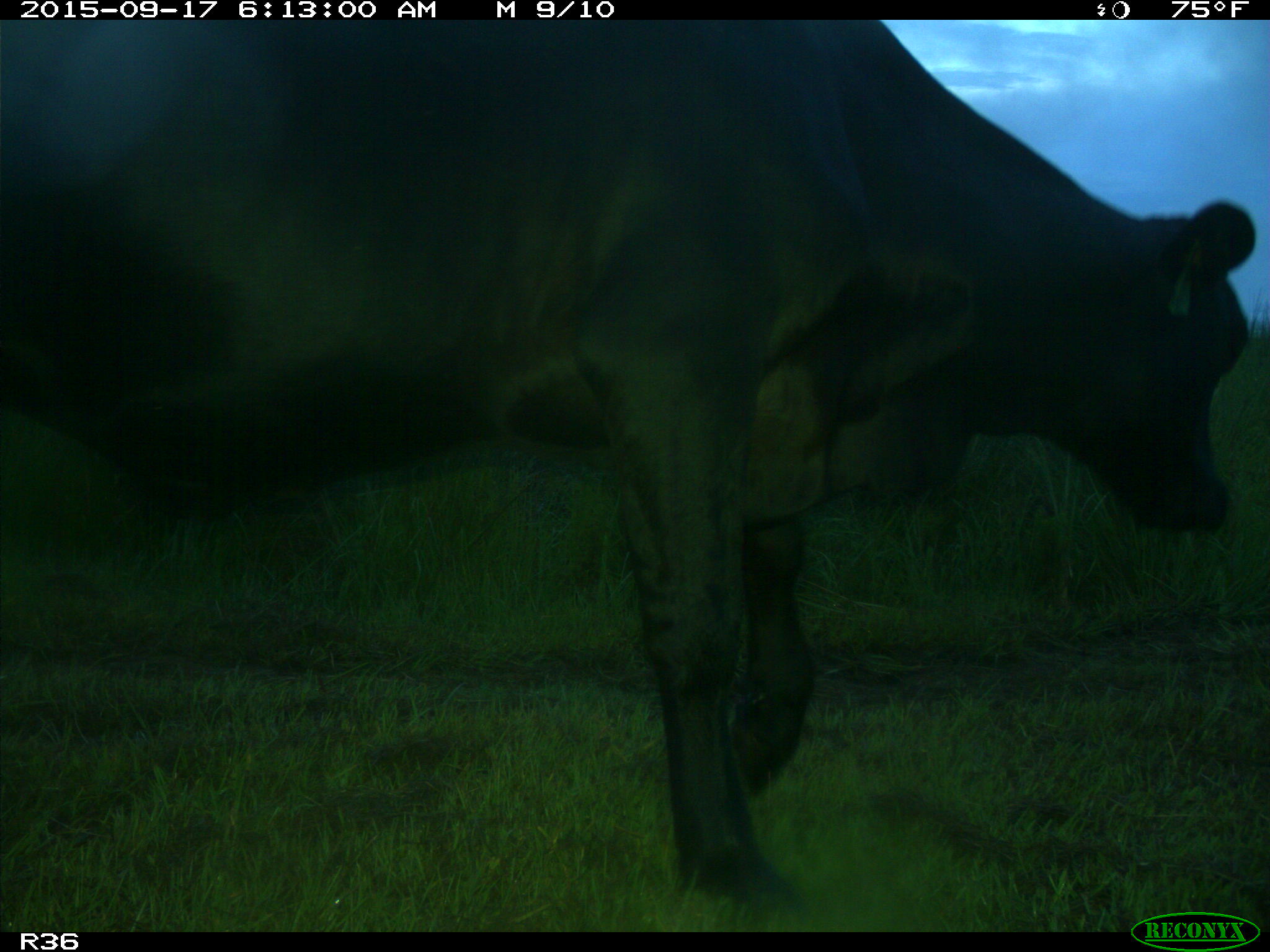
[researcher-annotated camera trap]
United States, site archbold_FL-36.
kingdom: Animalia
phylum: Chordata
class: Mammalia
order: Artiodactyla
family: Bovidae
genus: Bos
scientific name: Bos taurus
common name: domestic cow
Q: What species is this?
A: Bos taurus (domestic cow).